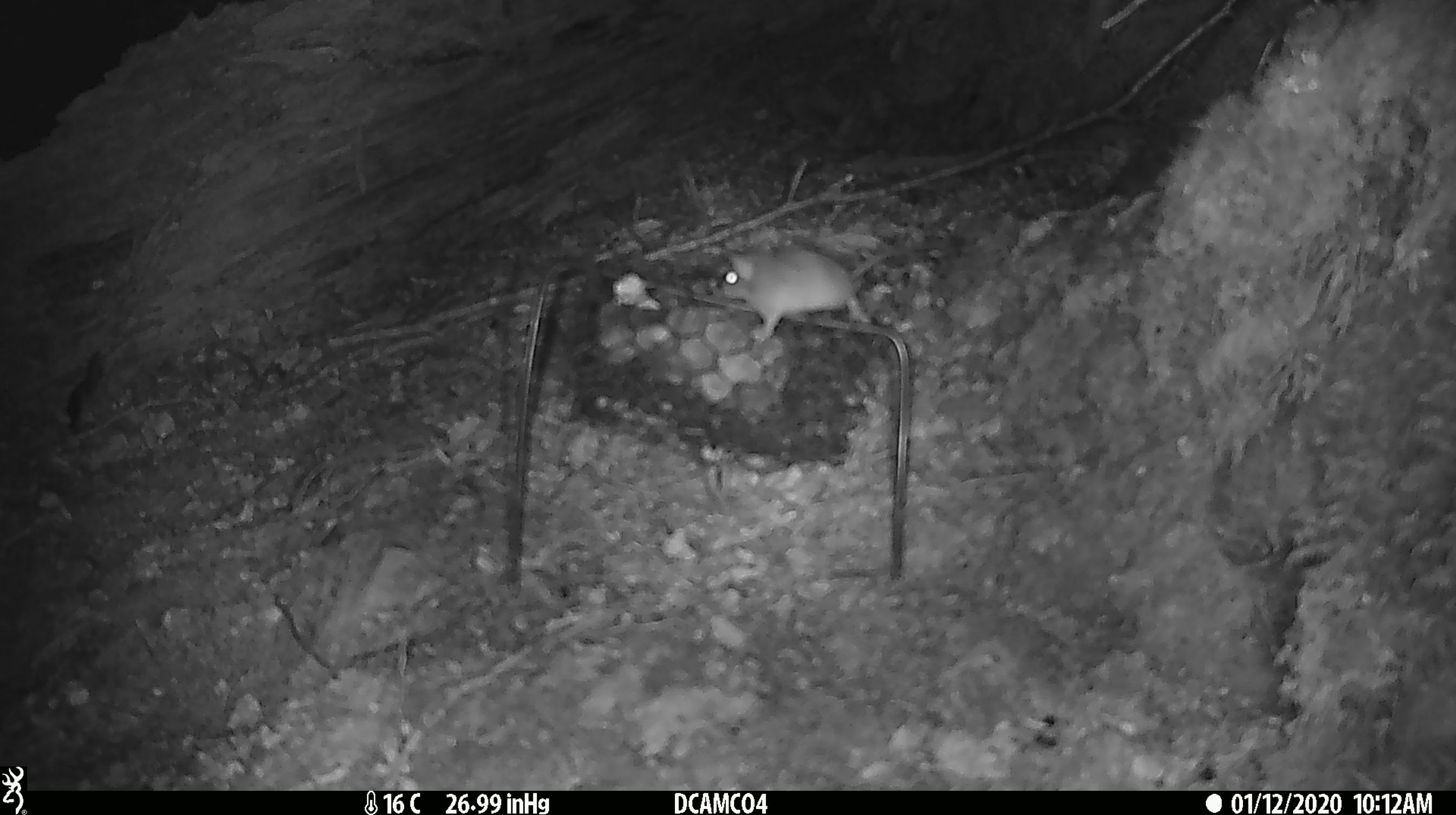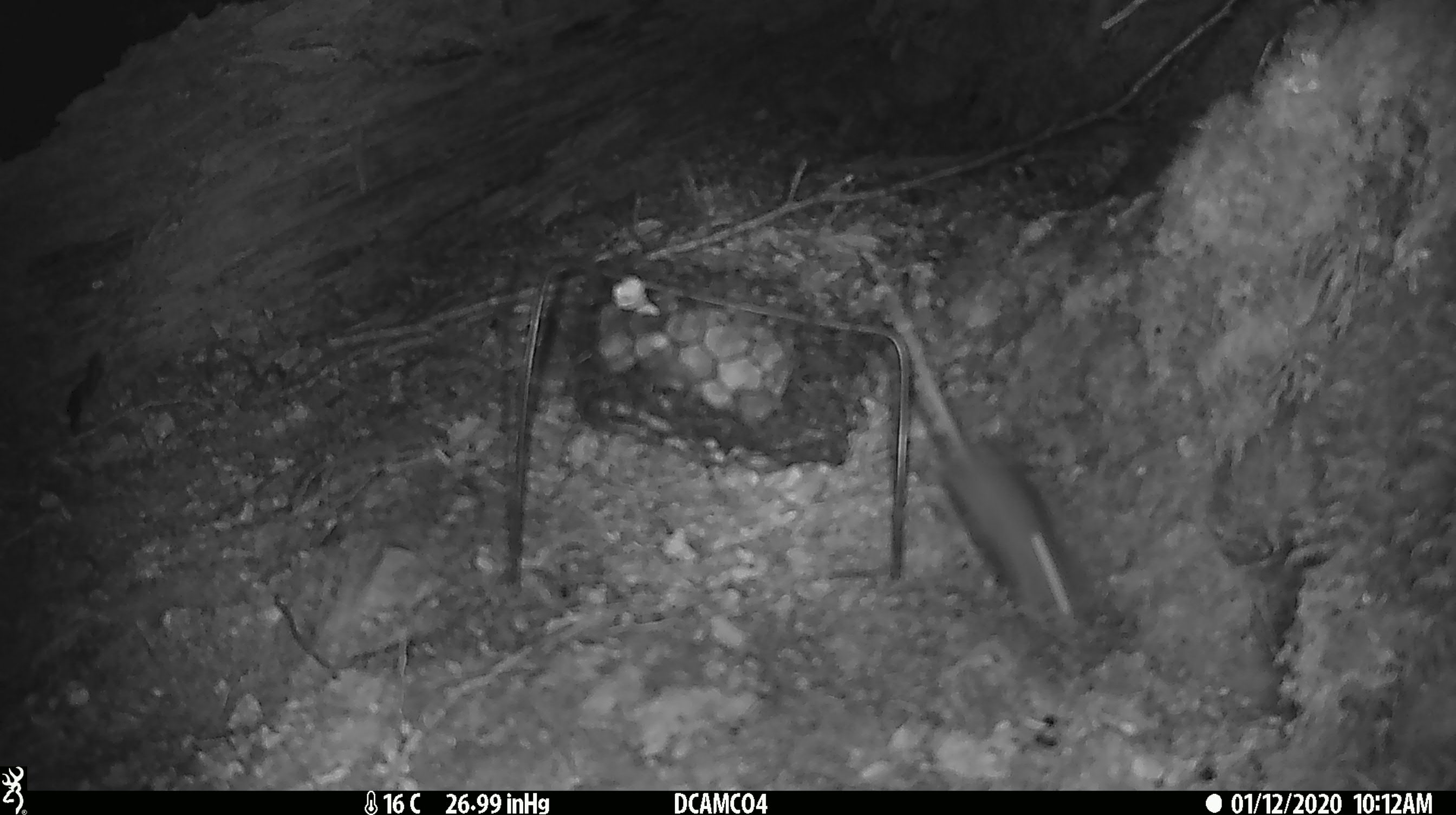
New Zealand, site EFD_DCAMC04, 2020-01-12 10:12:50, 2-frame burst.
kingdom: Animalia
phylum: Chordata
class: Mammalia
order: Rodentia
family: Muridae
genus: Mus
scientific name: Mus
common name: mouse